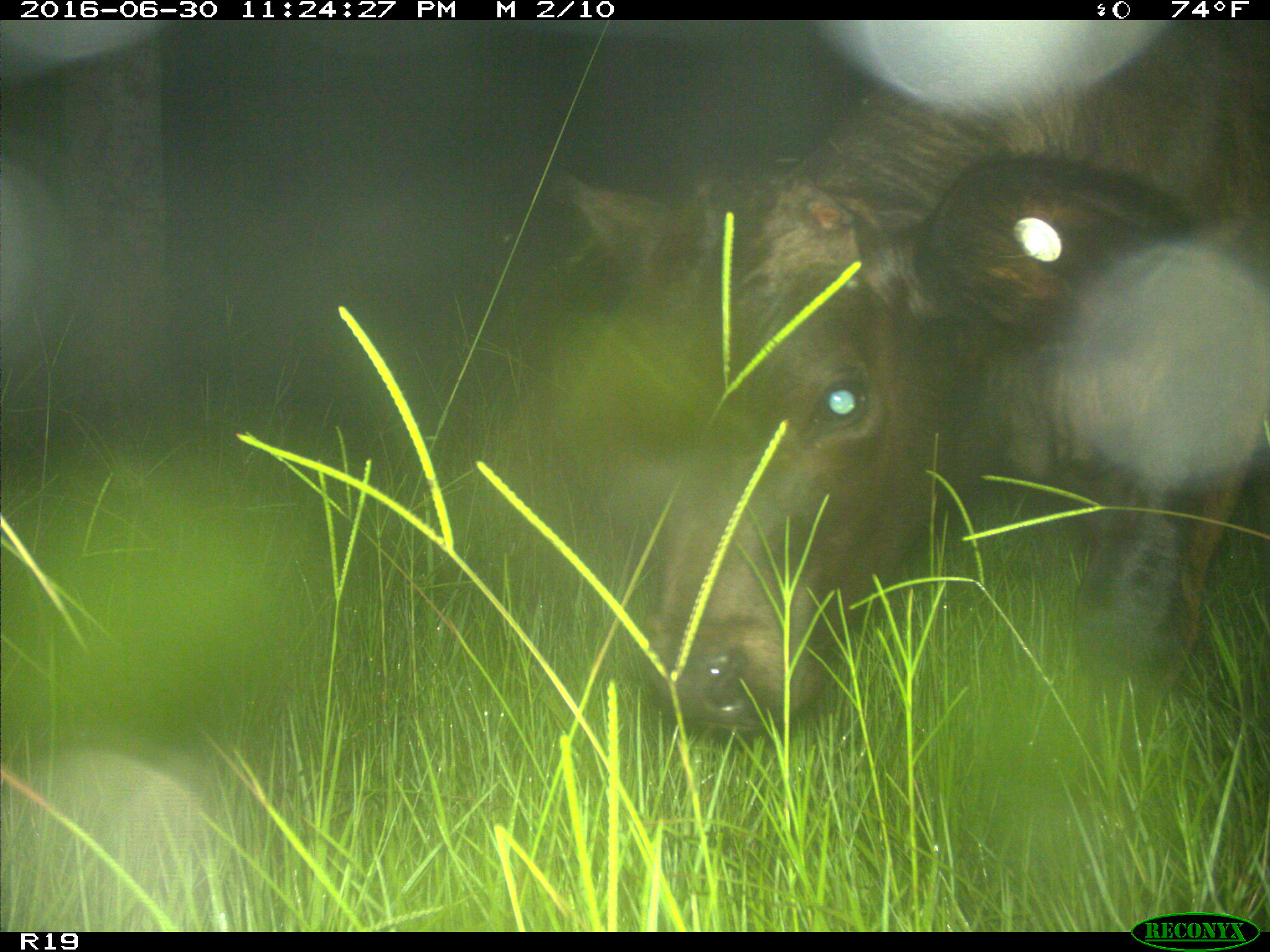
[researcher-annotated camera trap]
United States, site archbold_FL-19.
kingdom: Animalia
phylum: Chordata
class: Mammalia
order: Artiodactyla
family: Bovidae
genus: Bos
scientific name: Bos taurus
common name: domestic cow